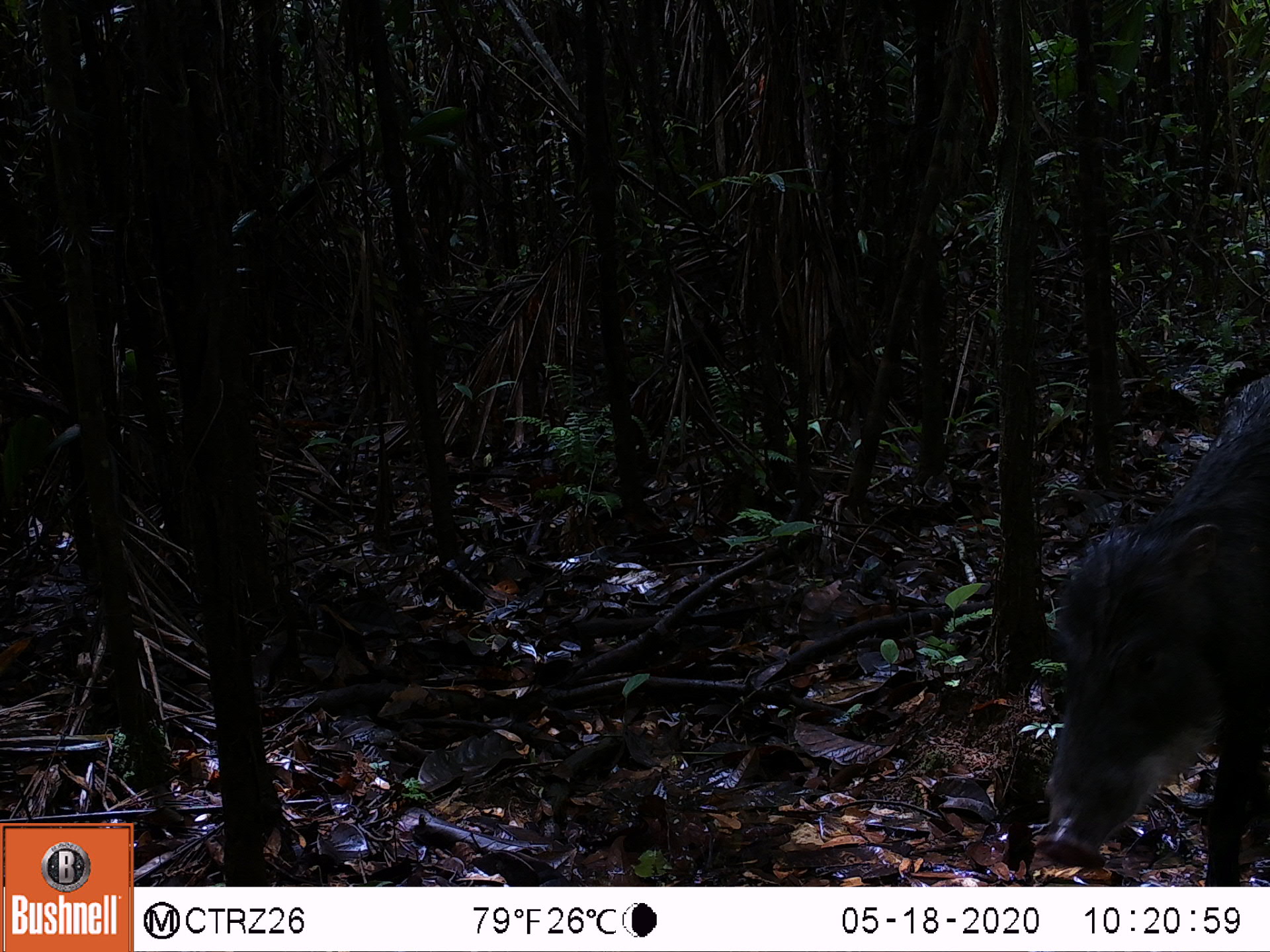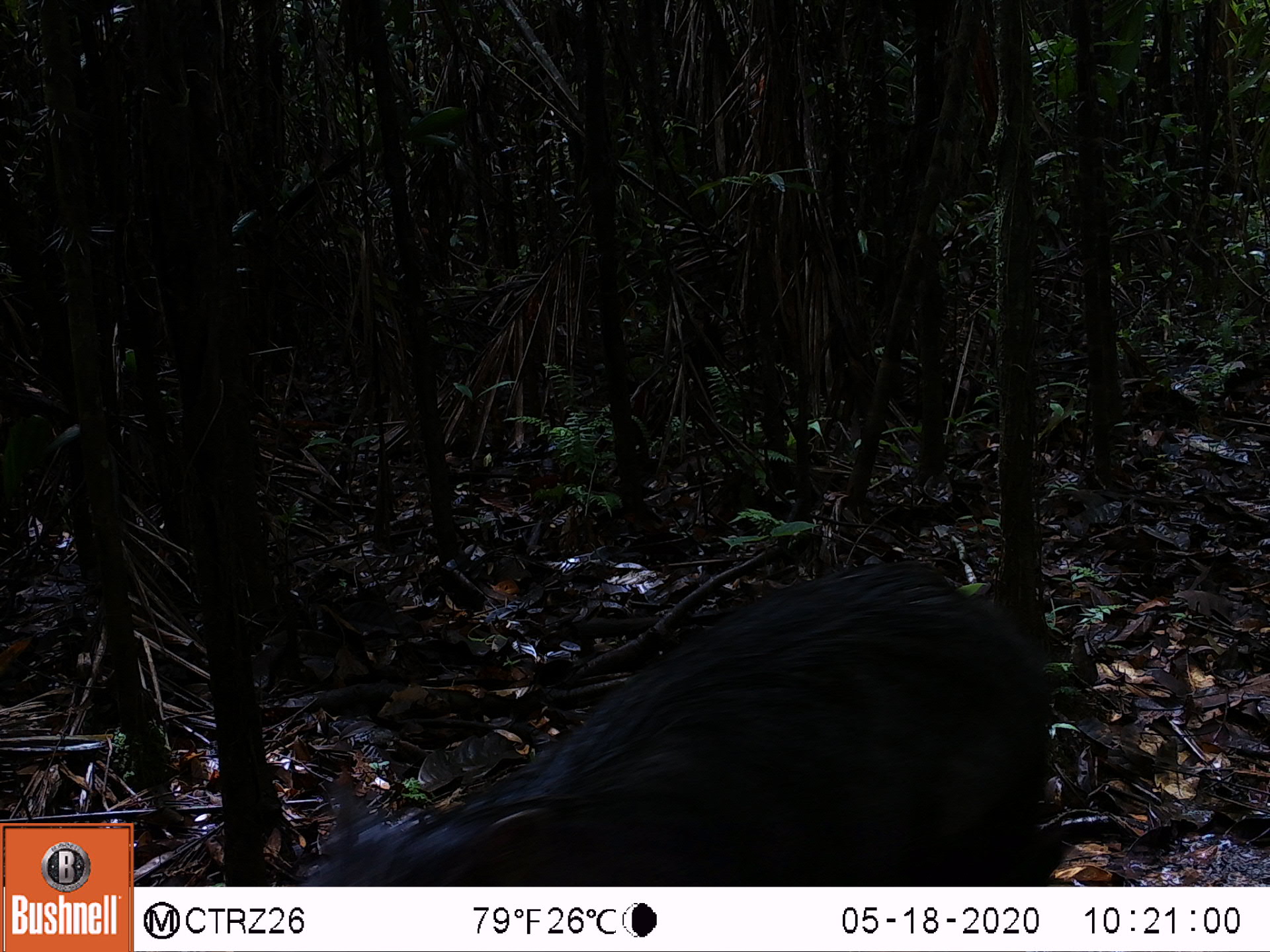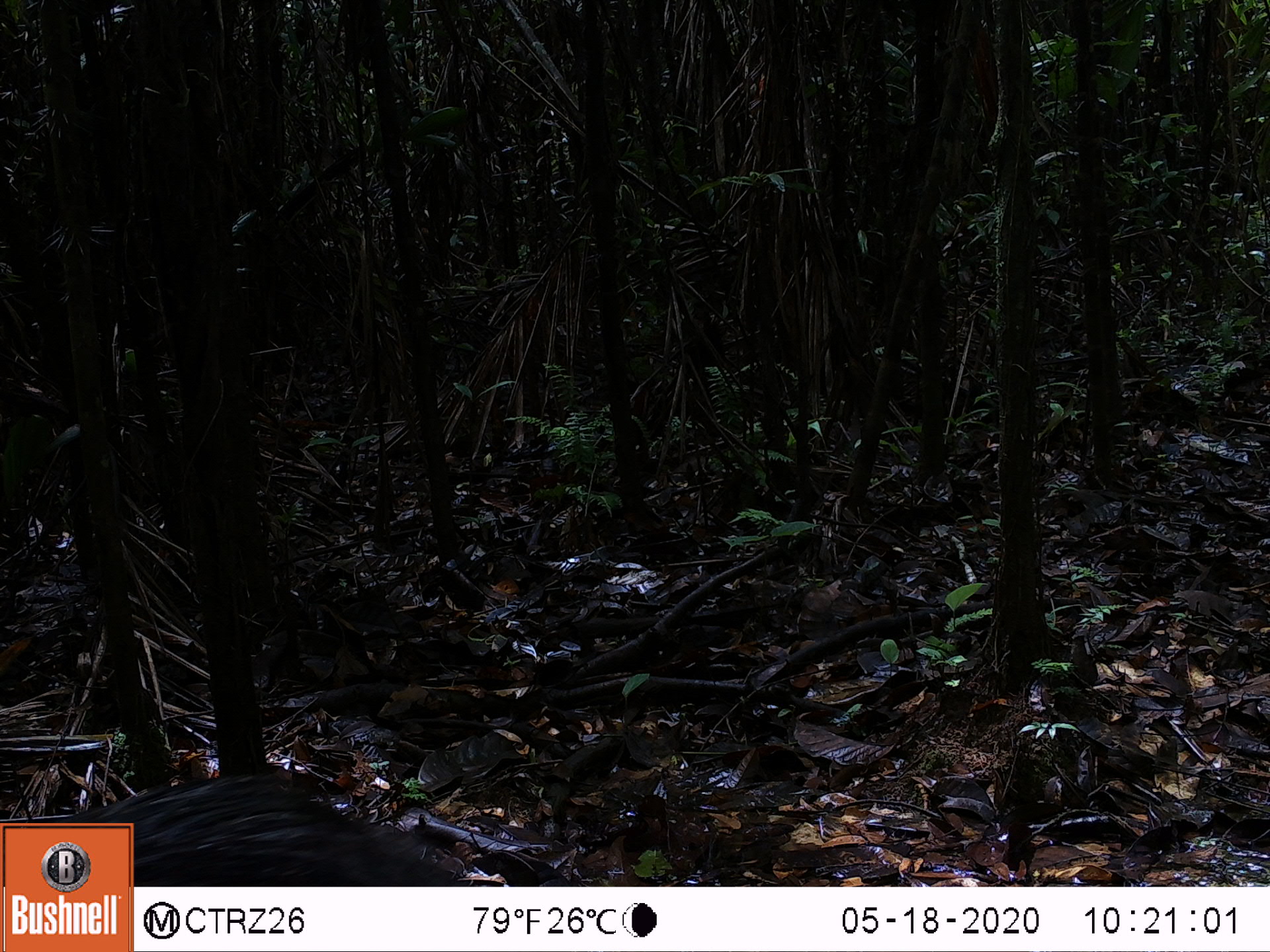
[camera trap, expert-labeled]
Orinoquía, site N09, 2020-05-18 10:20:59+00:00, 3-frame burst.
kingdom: Animalia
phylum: Chordata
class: Mammalia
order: Artiodactyla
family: Tayassuidae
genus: Tayassu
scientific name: Tayassu pecari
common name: white-lipped peccary